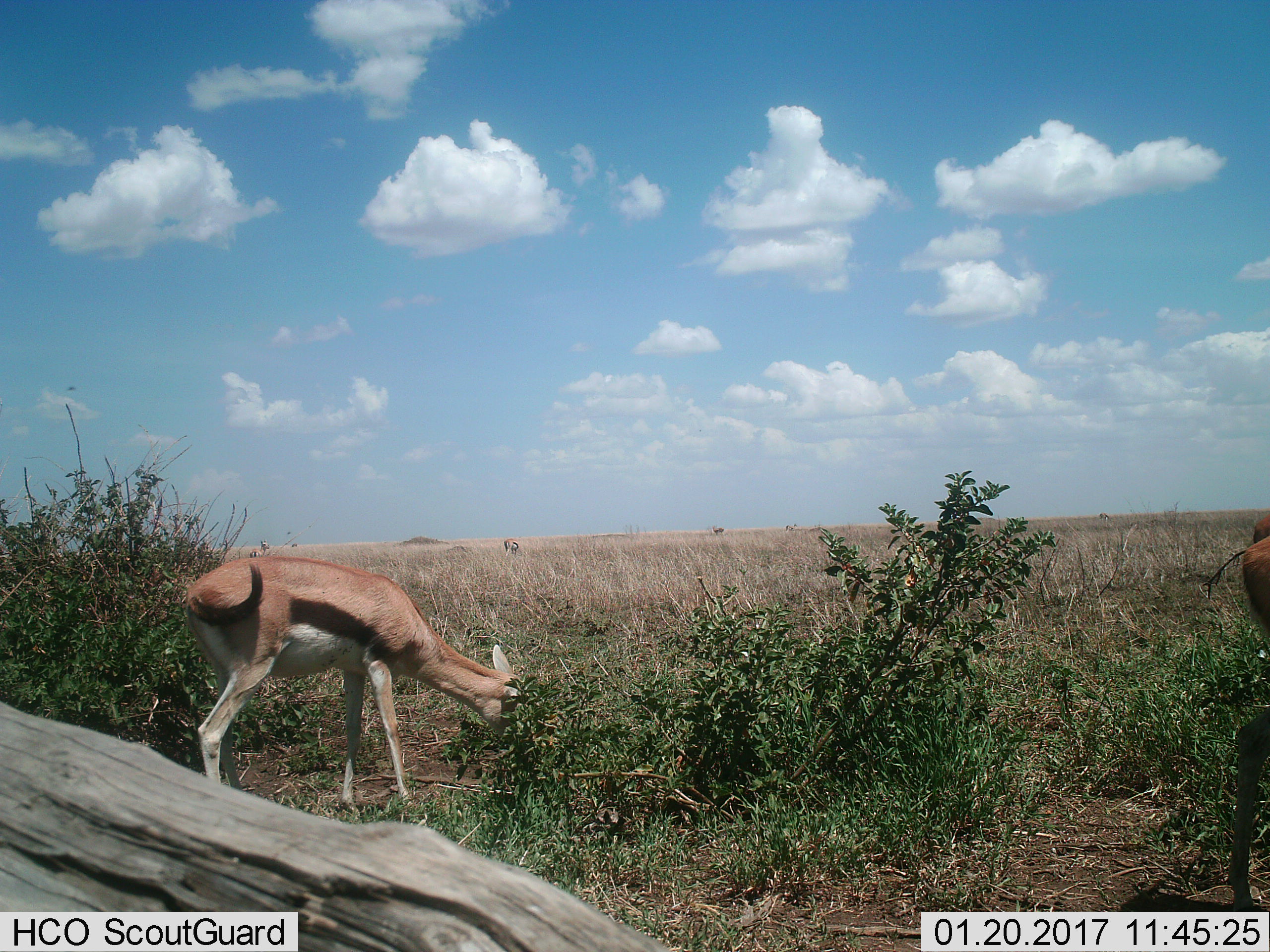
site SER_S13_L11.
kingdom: Animalia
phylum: Chordata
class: Mammalia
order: Artiodactyla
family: Bovidae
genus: Eudorcas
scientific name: Eudorcas thomsonii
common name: thomson's gazelle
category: gazellethomsons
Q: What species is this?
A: Gazellethomsons (thomson's gazelle) (Eudorcas thomsonii).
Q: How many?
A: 3.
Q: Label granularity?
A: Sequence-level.